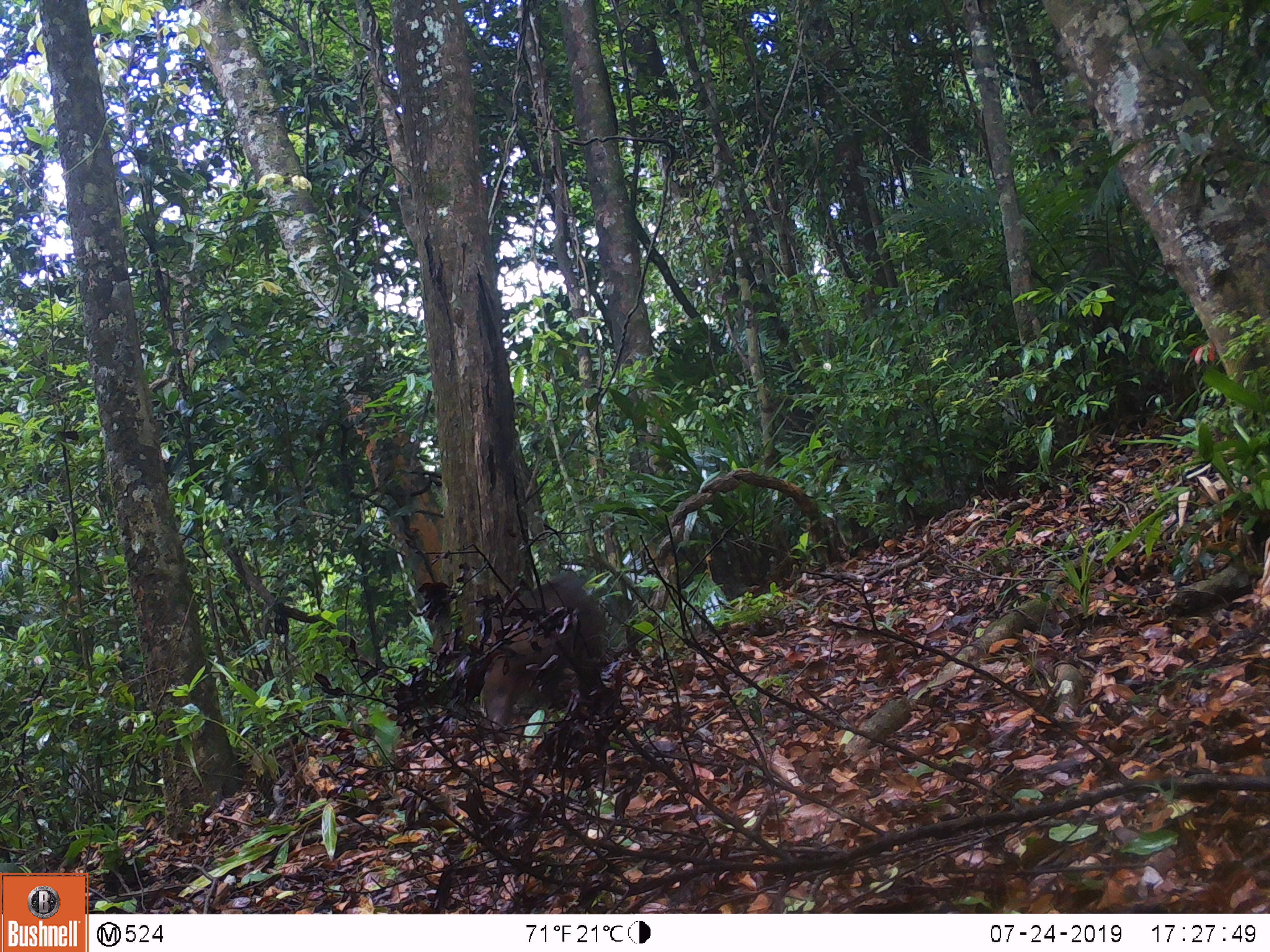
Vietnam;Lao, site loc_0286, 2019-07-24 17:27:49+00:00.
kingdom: Animalia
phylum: Chordata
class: Mammalia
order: Primates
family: Cercopithecidae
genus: Macaca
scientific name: Macaca arctoides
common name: stump-tailed macaque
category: stump tailed macaque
Stump tailed macaque (stump-tailed macaque) (Macaca arctoides). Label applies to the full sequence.